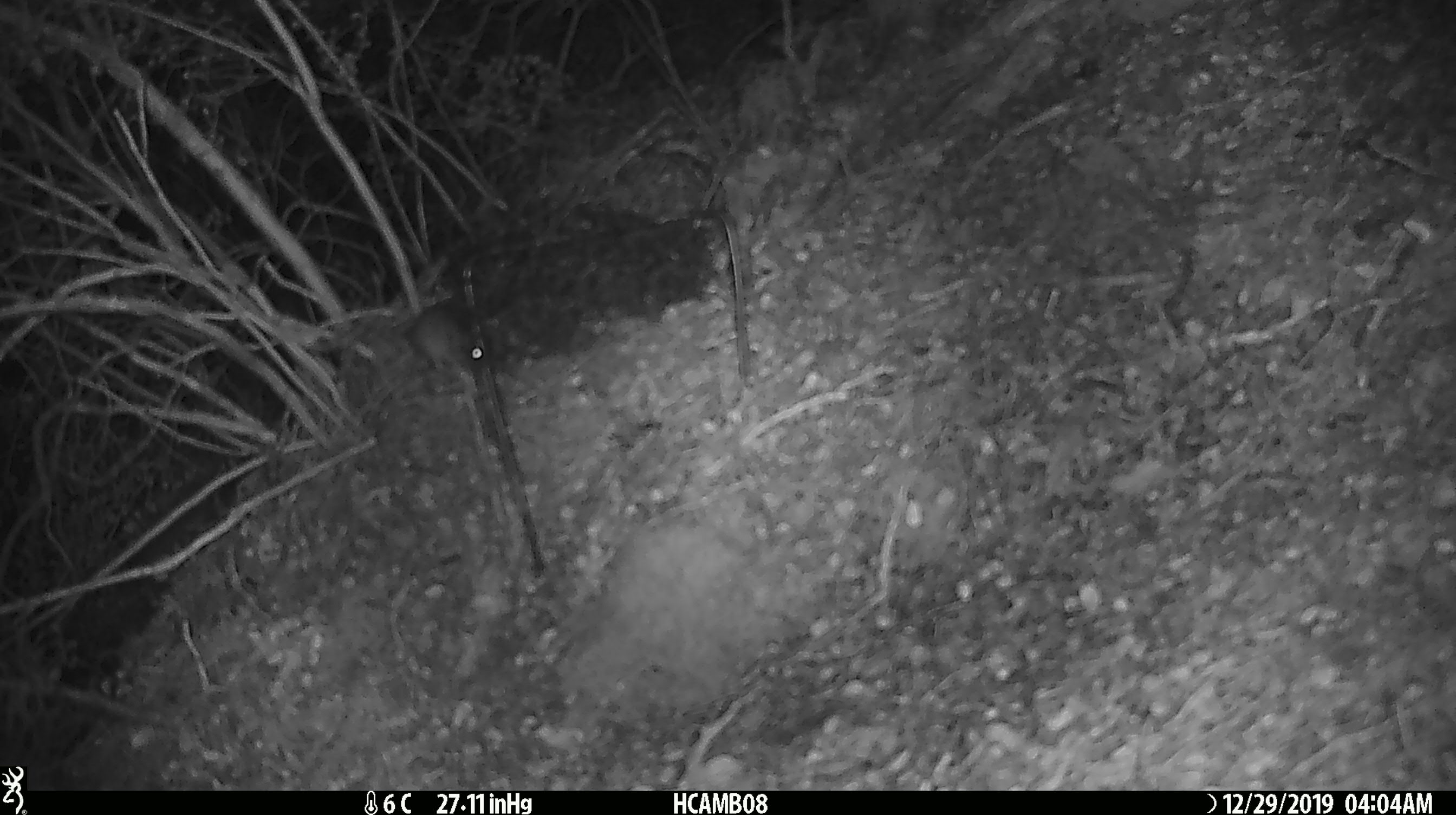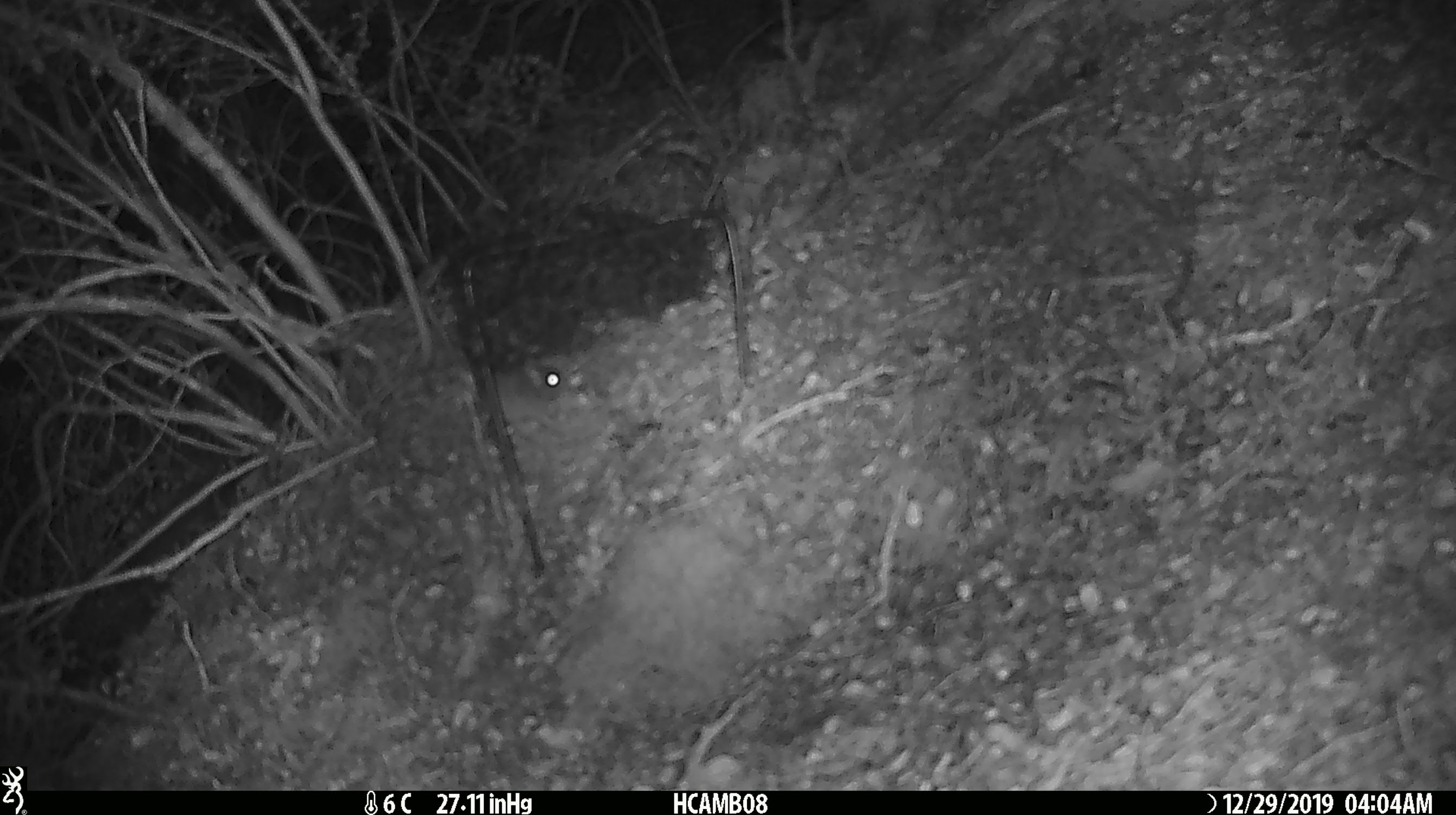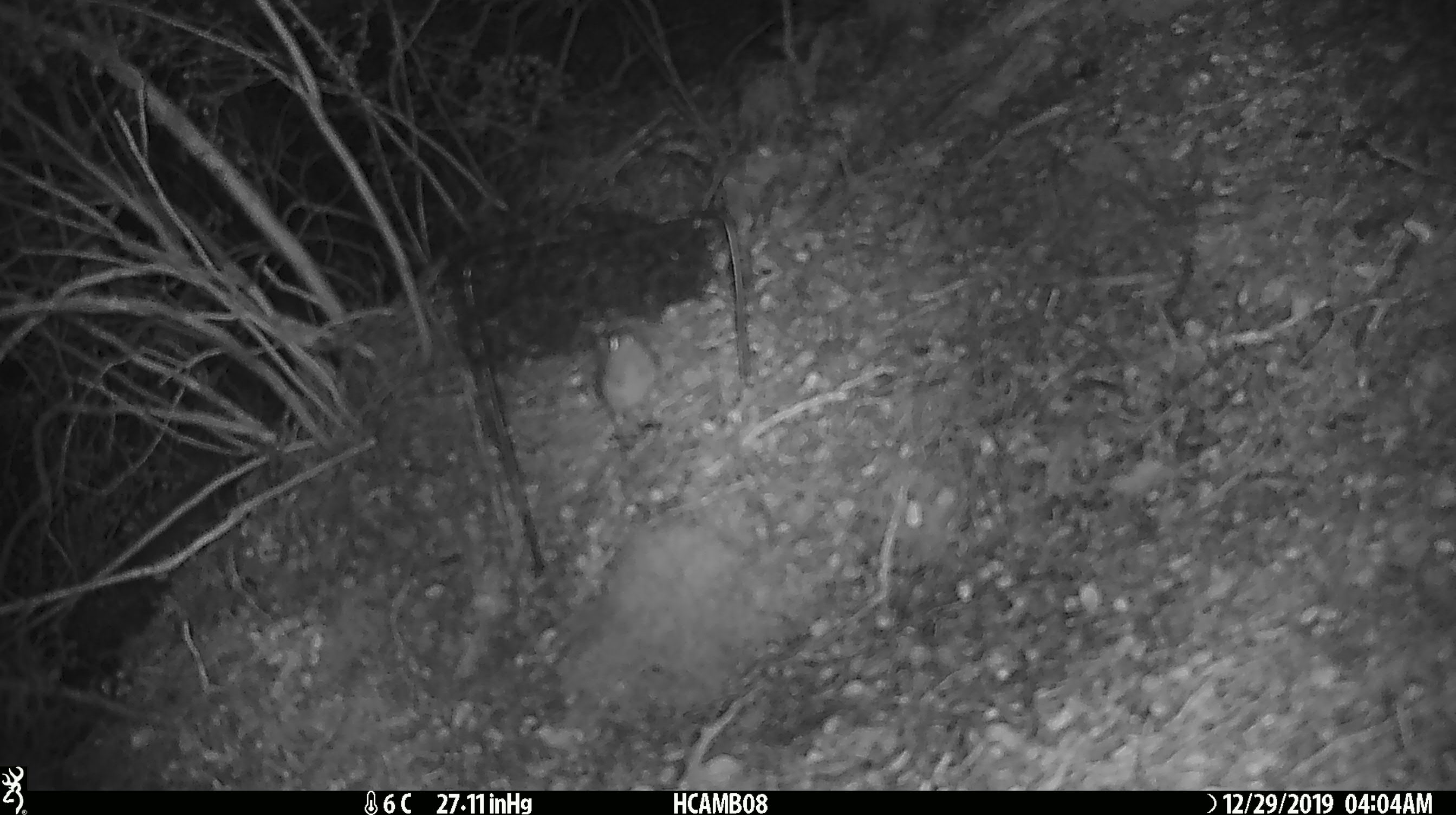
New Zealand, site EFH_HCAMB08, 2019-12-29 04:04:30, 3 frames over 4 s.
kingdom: Animalia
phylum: Chordata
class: Mammalia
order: Rodentia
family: Muridae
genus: Mus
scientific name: Mus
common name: mouse